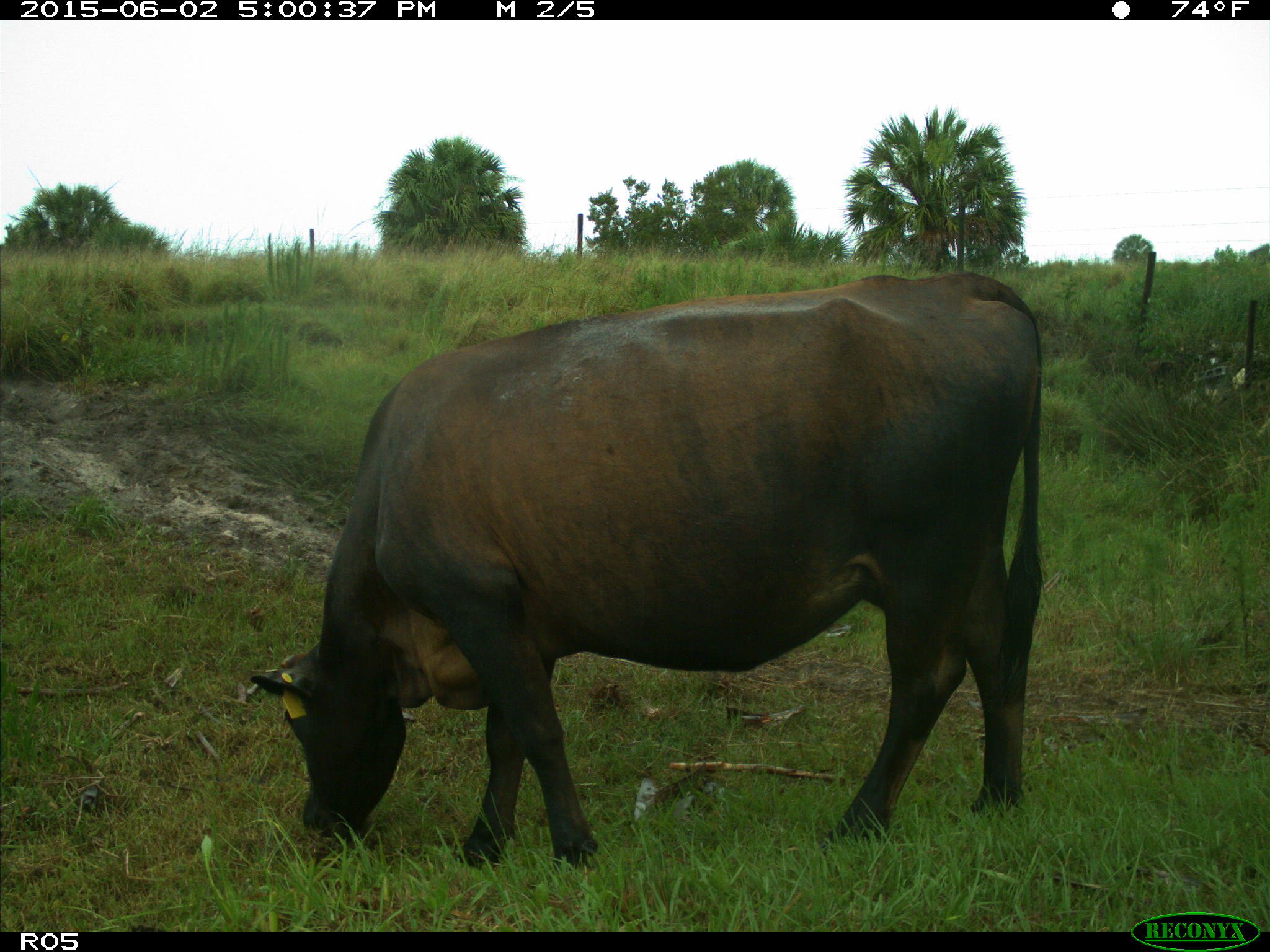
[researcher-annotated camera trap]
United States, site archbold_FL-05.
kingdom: Animalia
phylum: Chordata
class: Mammalia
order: Artiodactyla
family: Bovidae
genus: Bos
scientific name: Bos taurus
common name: domestic cow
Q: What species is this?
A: Bos taurus (domestic cow).